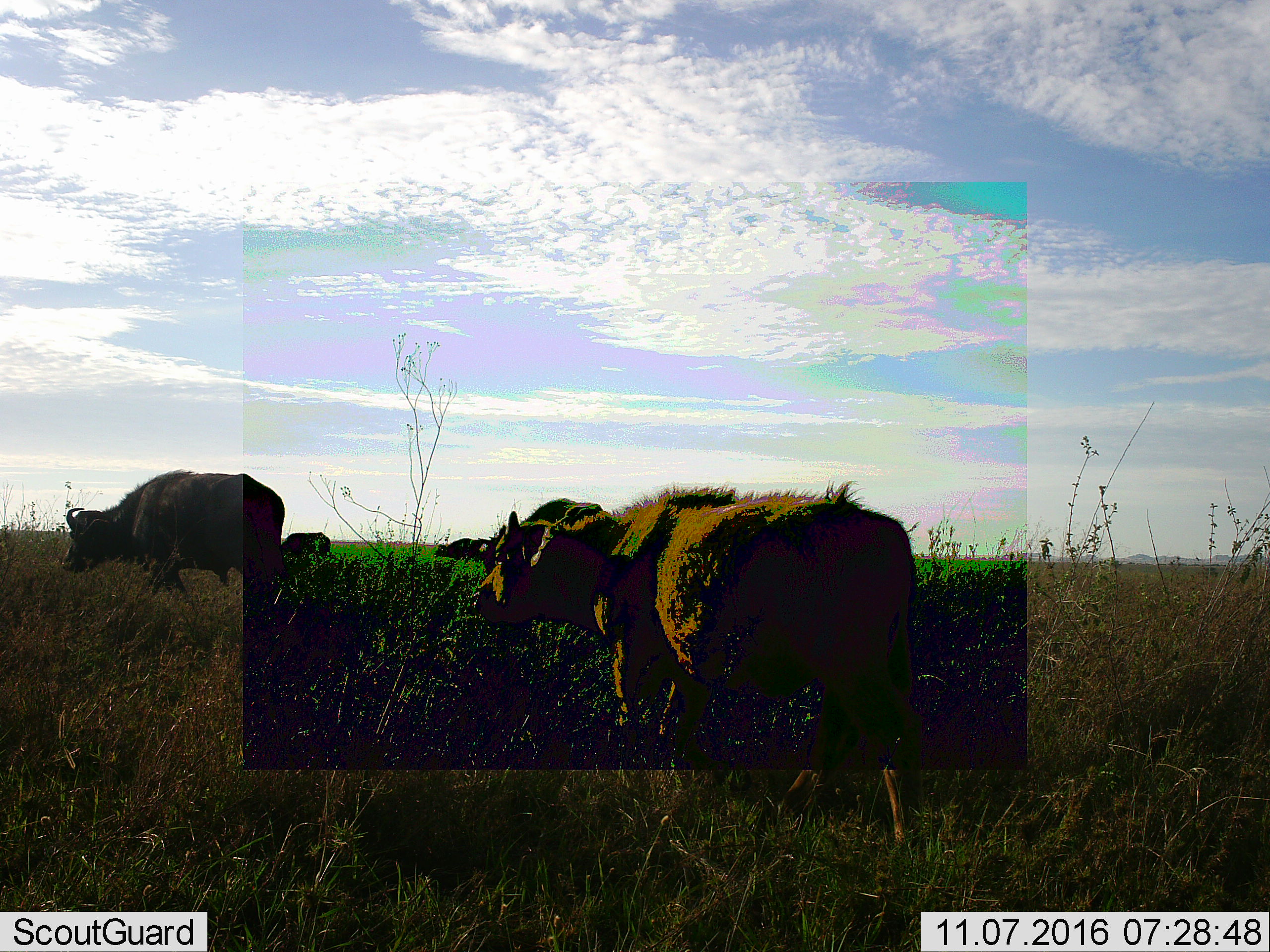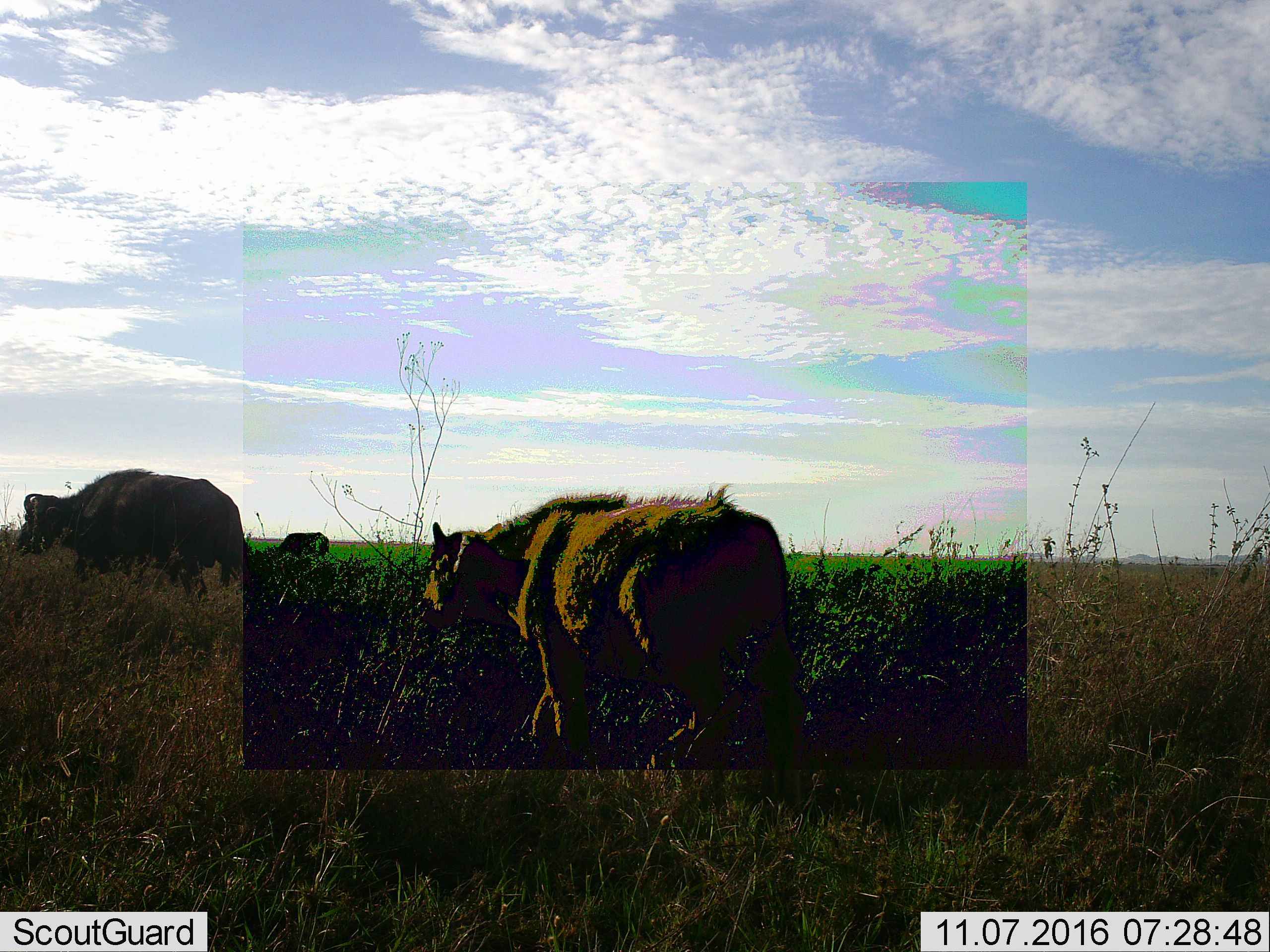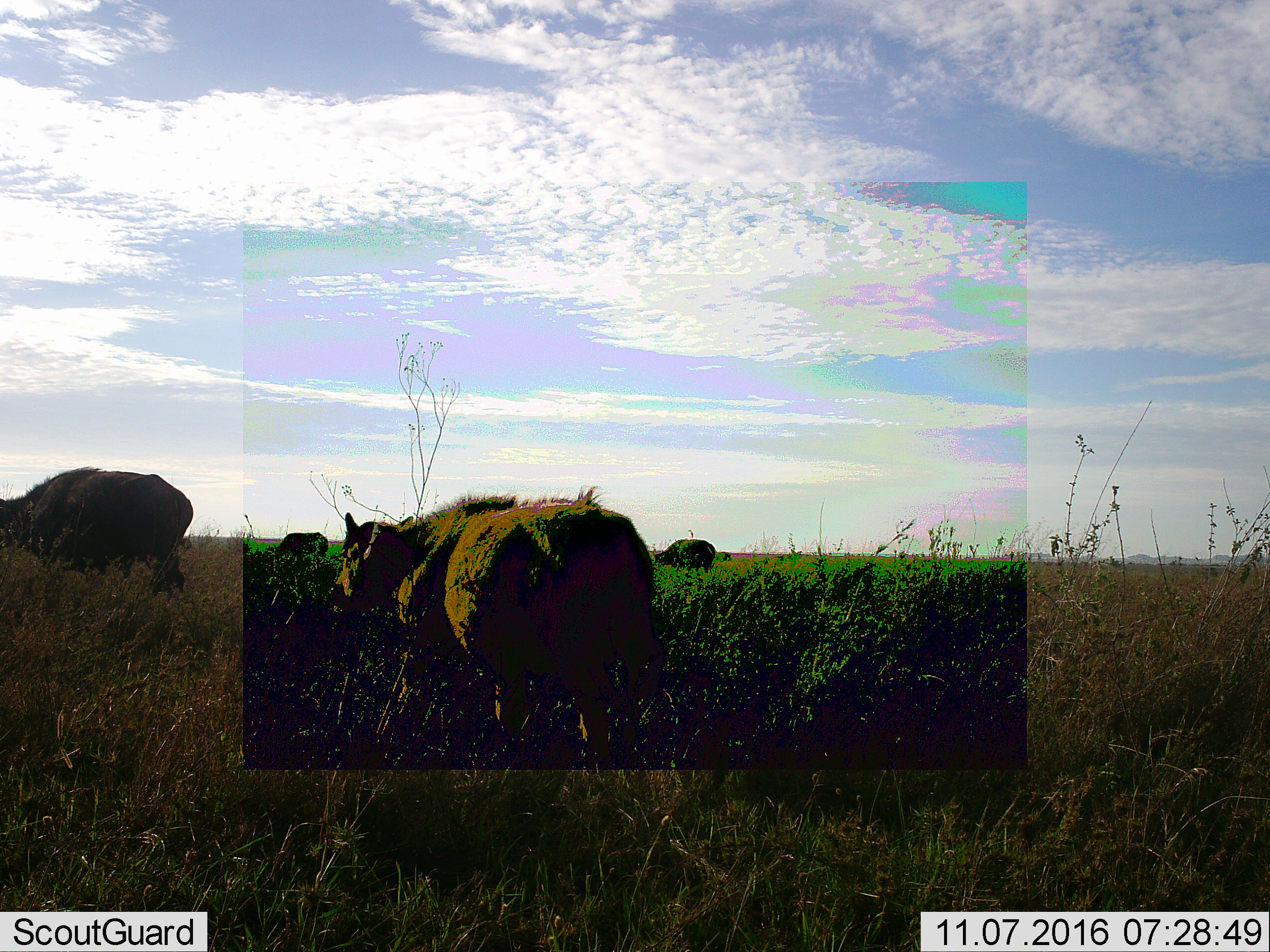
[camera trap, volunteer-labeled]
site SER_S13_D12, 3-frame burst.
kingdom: Animalia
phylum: Chordata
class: Mammalia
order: Artiodactyla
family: Bovidae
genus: Syncerus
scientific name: Syncerus caffer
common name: african buffalo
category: buffalo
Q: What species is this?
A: Buffalo (african buffalo) (Syncerus caffer).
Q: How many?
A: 6.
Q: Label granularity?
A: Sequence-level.